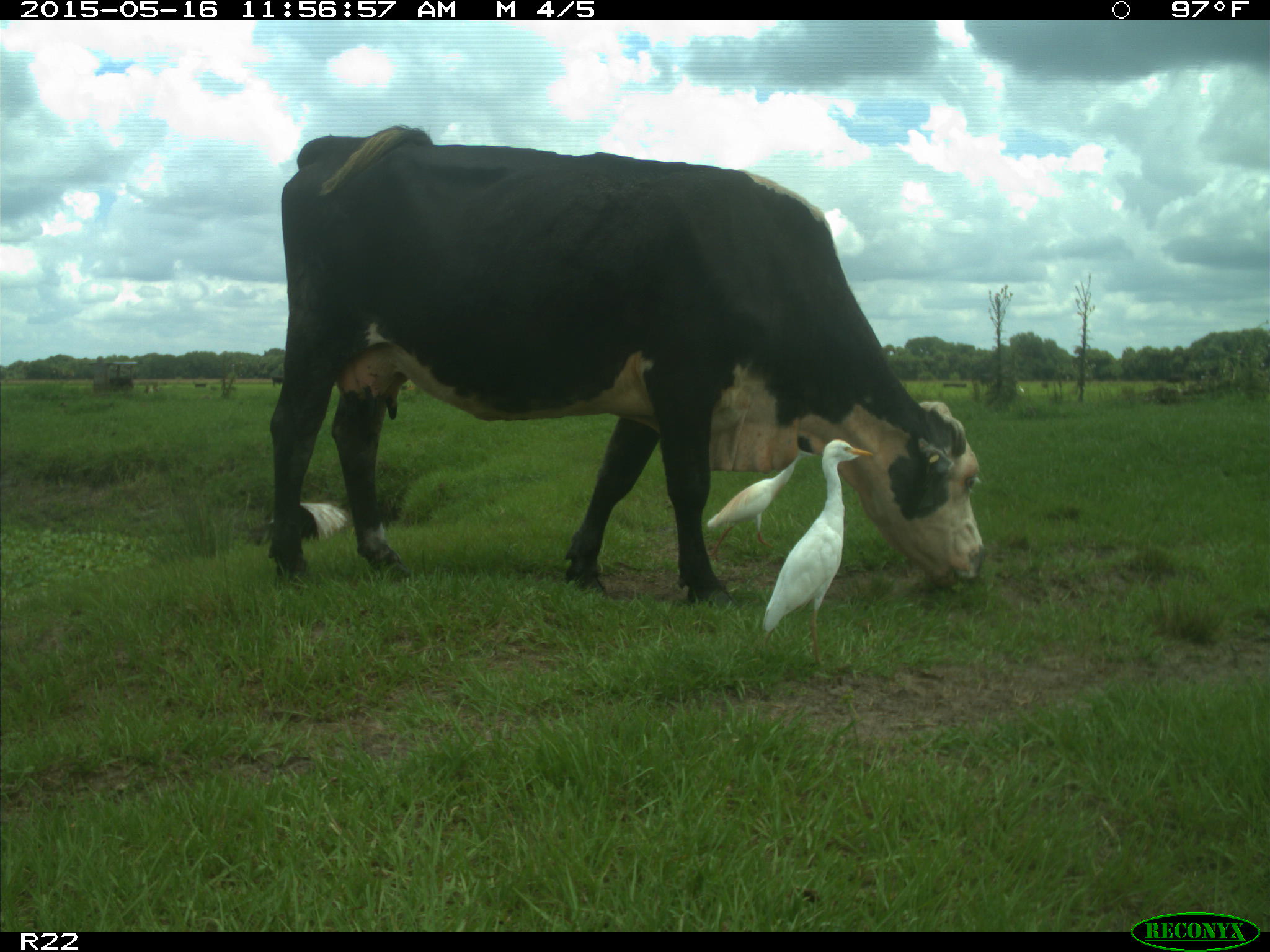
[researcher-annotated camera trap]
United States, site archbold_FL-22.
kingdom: Animalia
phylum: Chordata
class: Mammalia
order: Artiodactyla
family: Bovidae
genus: Bos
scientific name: Bos taurus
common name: domestic cow